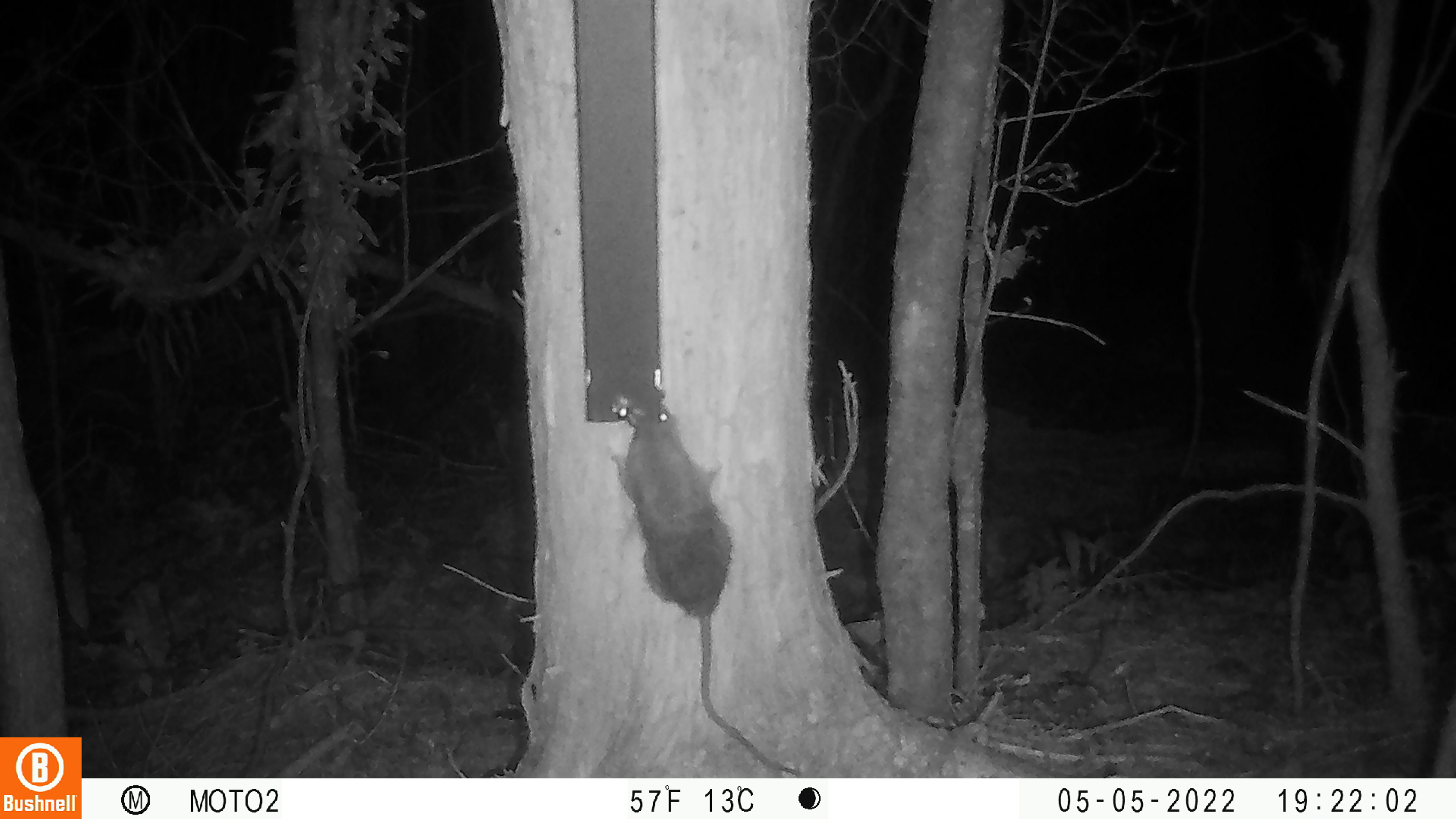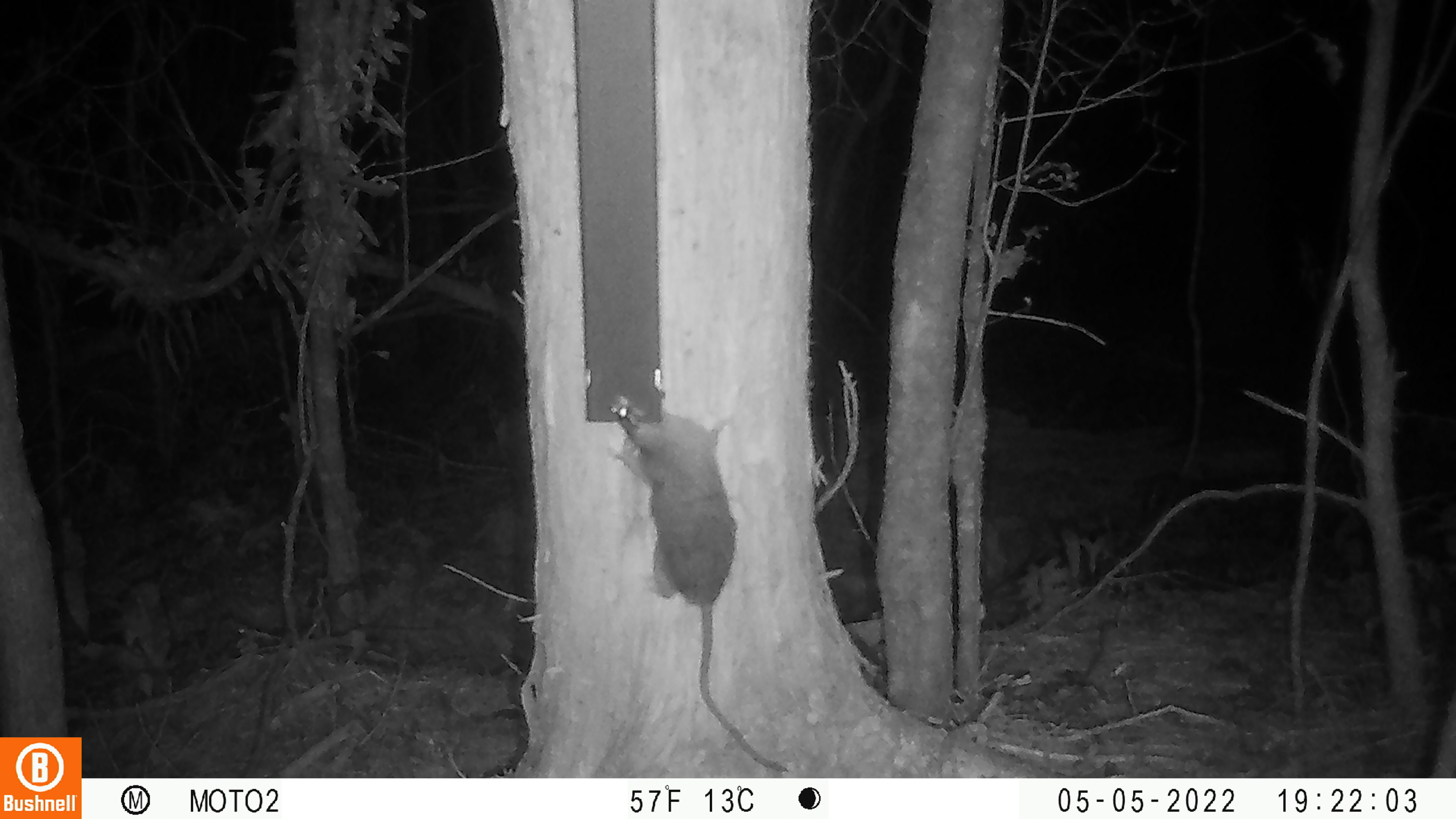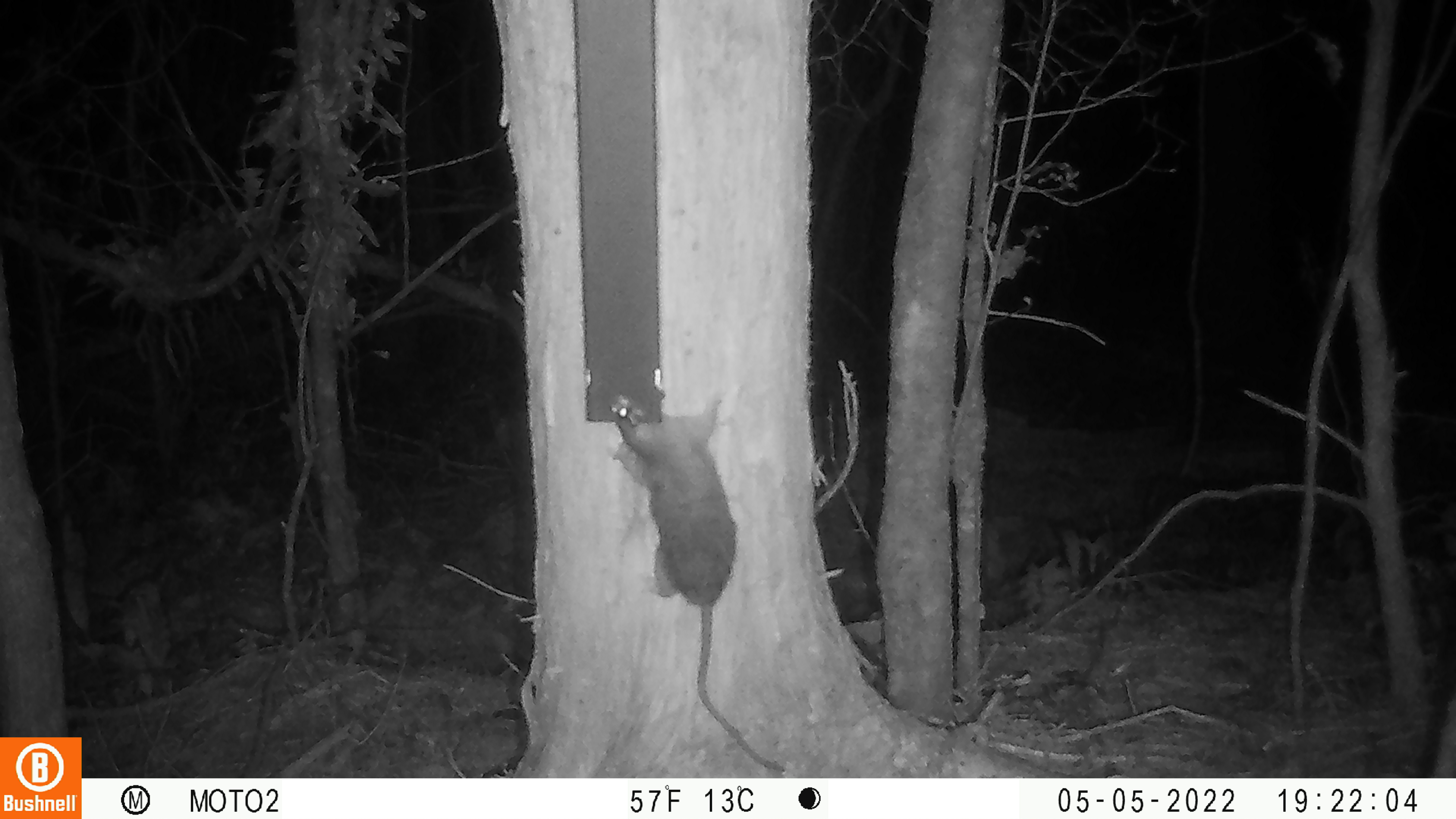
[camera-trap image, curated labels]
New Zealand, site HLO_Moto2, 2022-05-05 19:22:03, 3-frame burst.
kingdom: Animalia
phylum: Chordata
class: Mammalia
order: Rodentia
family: Muridae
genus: Rattus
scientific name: Rattus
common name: rat